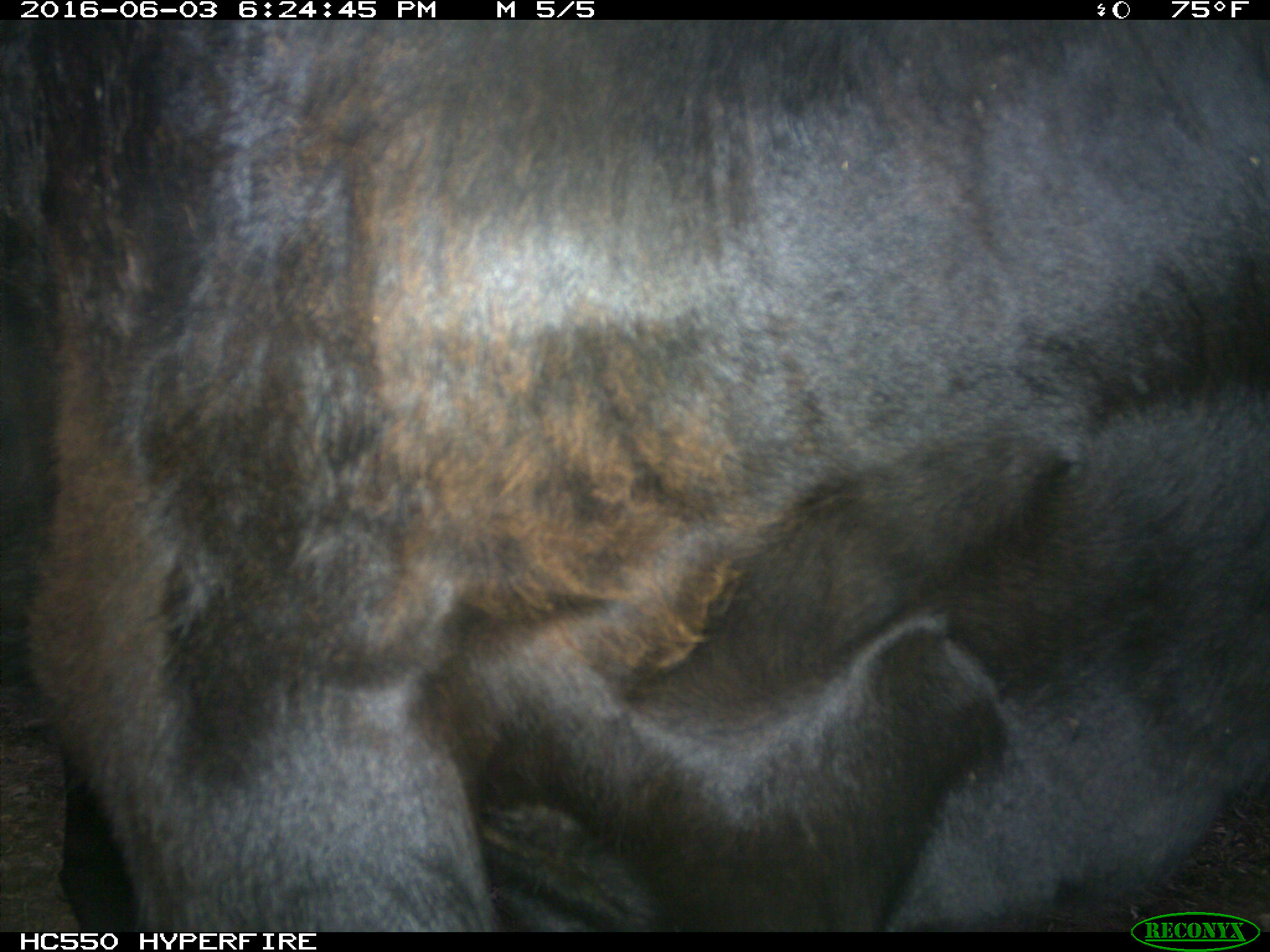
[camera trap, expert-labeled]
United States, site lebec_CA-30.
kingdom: Animalia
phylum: Chordata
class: Mammalia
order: Artiodactyla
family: Bovidae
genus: Bos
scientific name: Bos taurus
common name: domestic cow